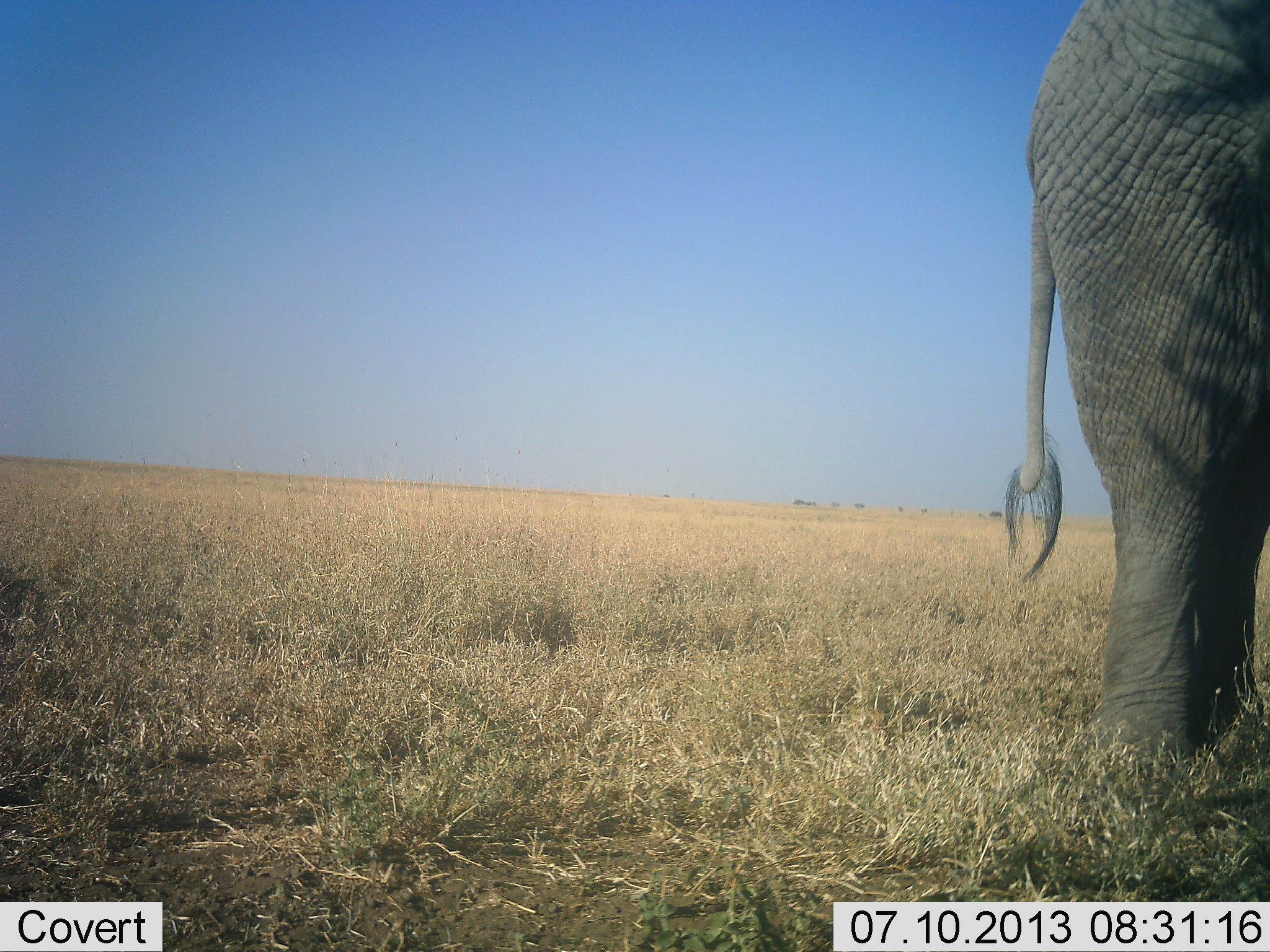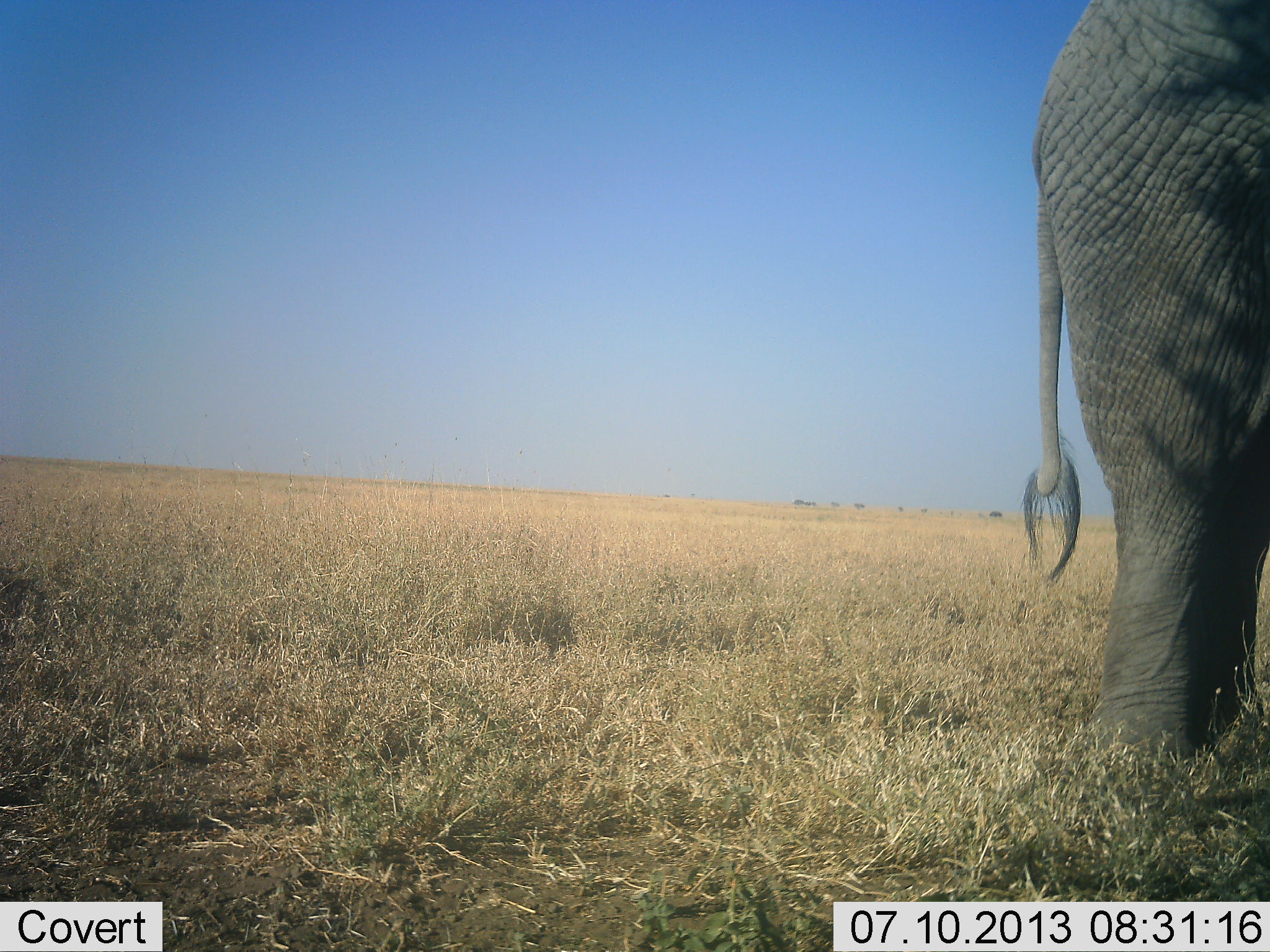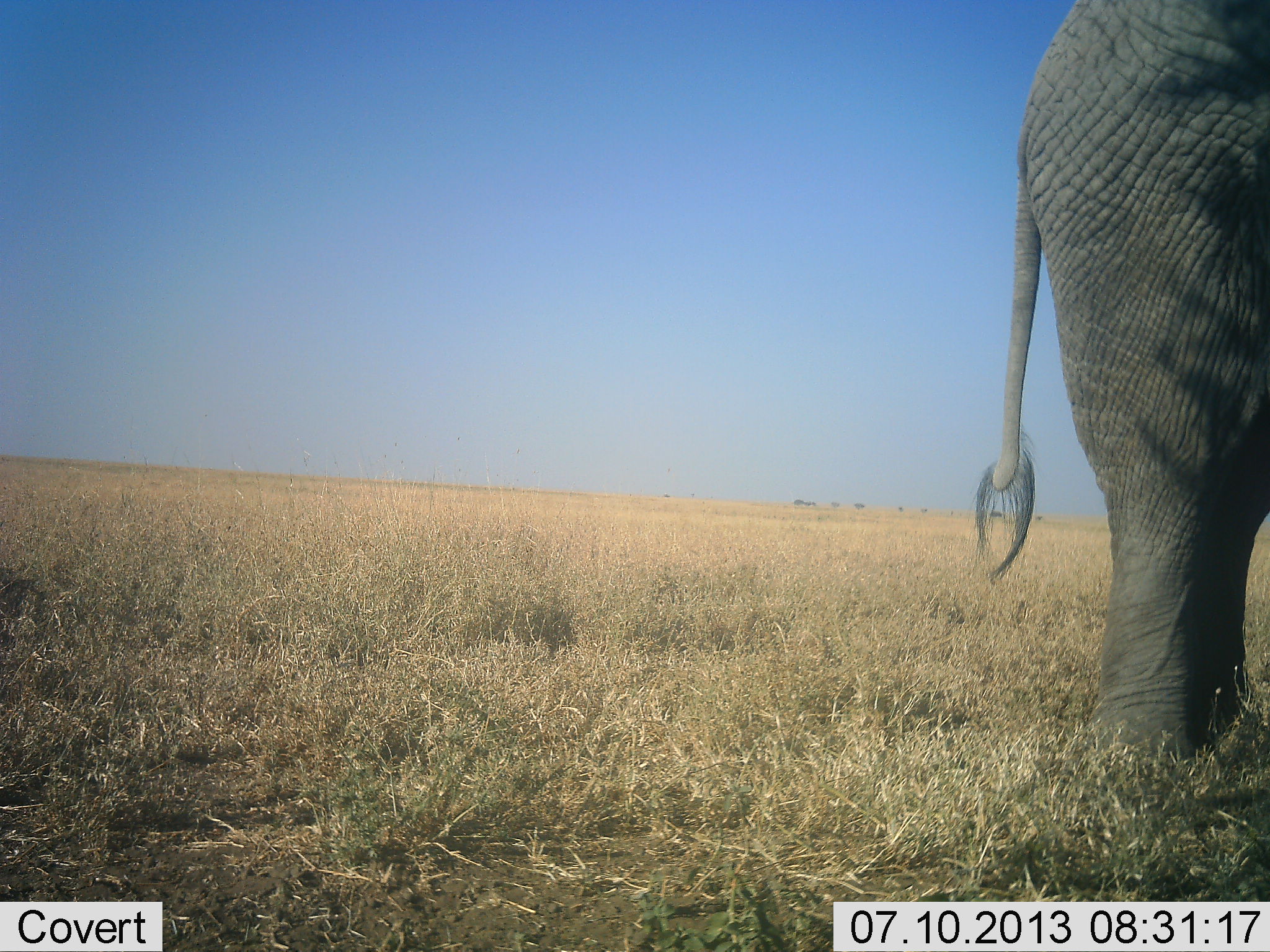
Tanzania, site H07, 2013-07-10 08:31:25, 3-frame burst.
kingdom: Animalia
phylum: Chordata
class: Mammalia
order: Proboscidea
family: Elephantidae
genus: Loxodonta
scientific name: Loxodonta africana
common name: african bush elephant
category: elephant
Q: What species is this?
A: Elephant (african bush elephant) (Loxodonta africana).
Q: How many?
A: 1.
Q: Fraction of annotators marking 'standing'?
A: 100%.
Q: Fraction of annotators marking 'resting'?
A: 0%.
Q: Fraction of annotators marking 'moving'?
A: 10%.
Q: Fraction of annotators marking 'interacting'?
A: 0%.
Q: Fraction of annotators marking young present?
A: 0%.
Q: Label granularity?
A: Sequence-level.